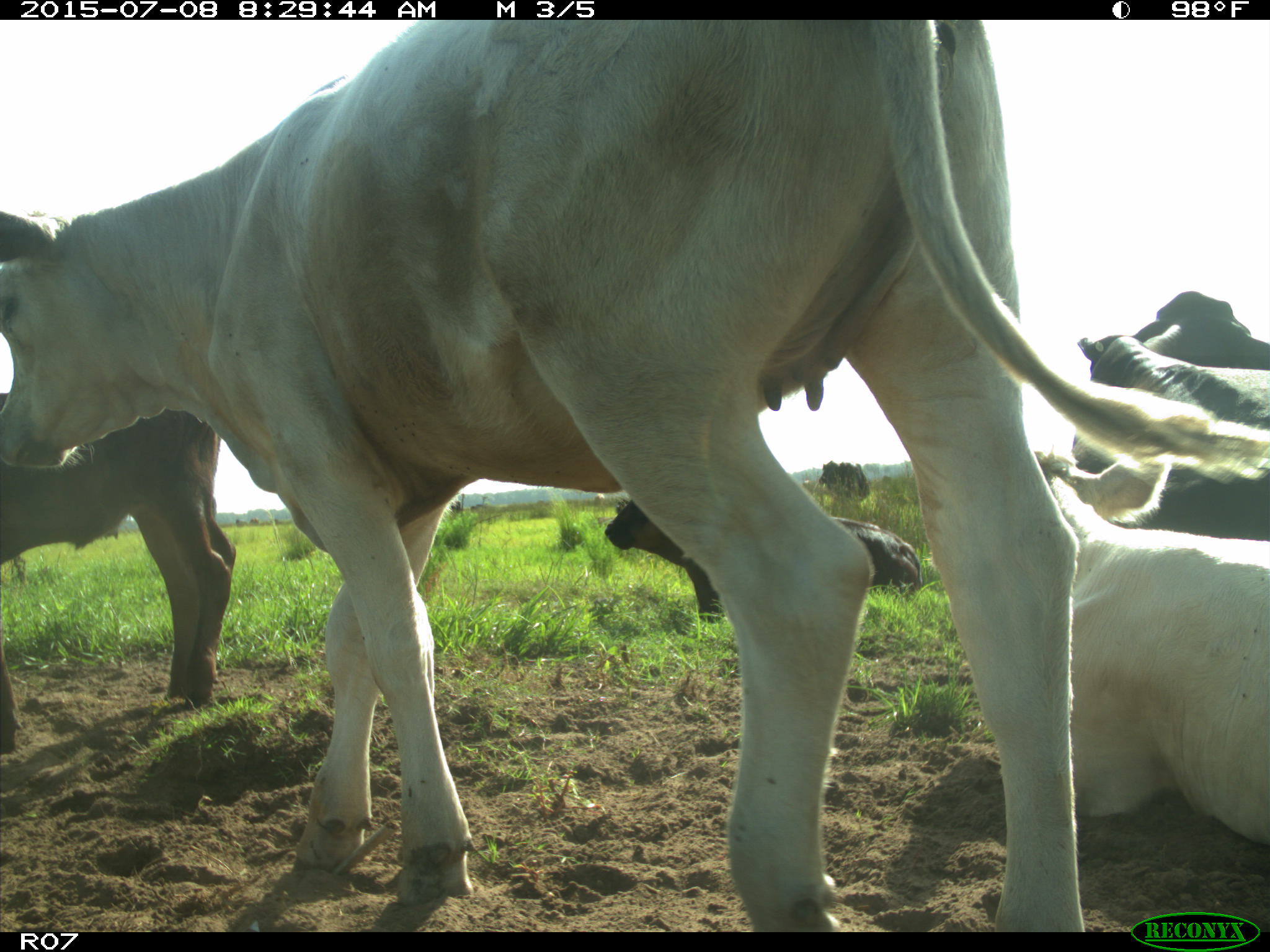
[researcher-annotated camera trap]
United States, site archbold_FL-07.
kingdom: Animalia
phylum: Chordata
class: Mammalia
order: Artiodactyla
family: Bovidae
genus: Bos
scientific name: Bos taurus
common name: domestic cow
Bos taurus (domestic cow).